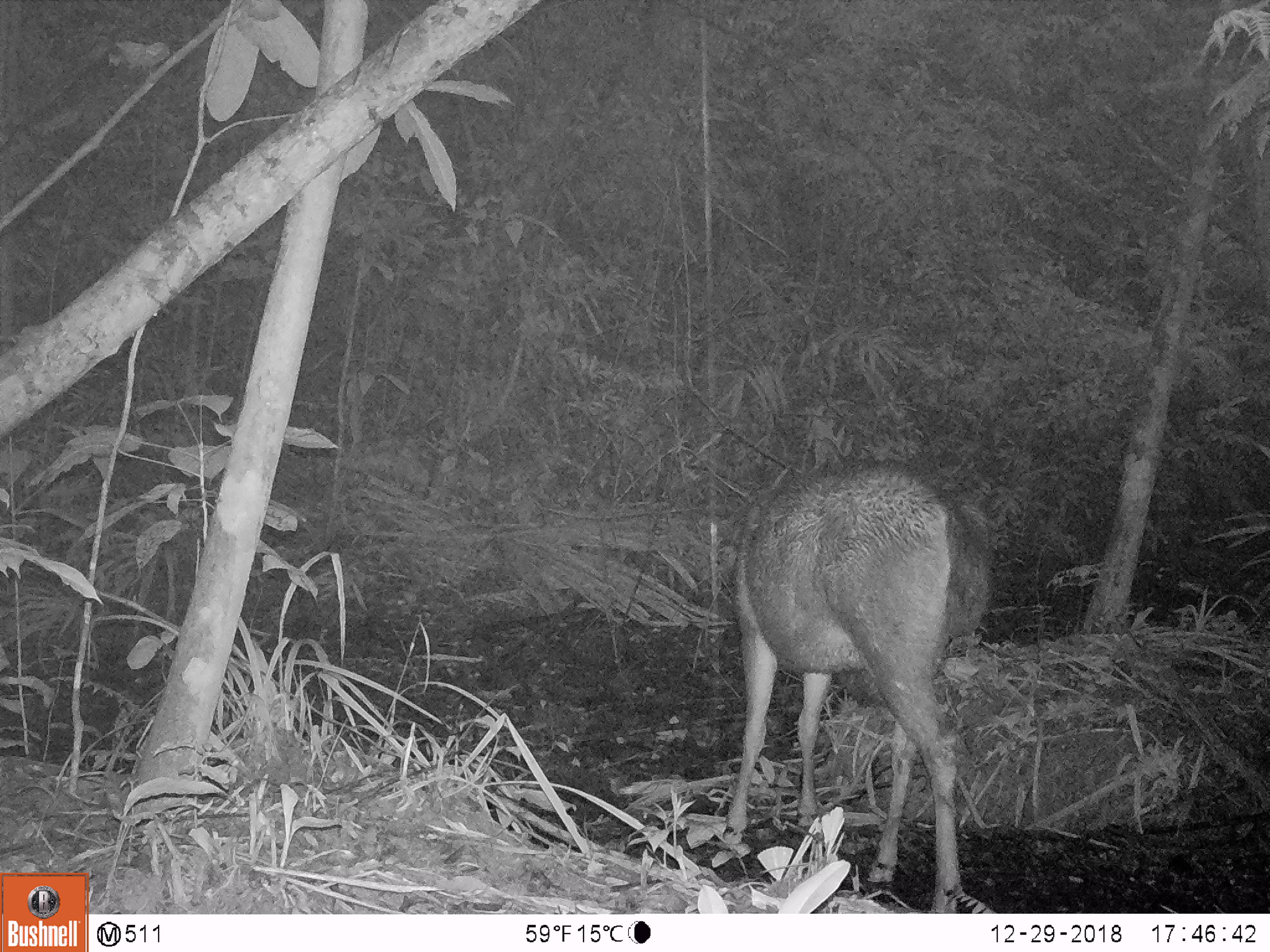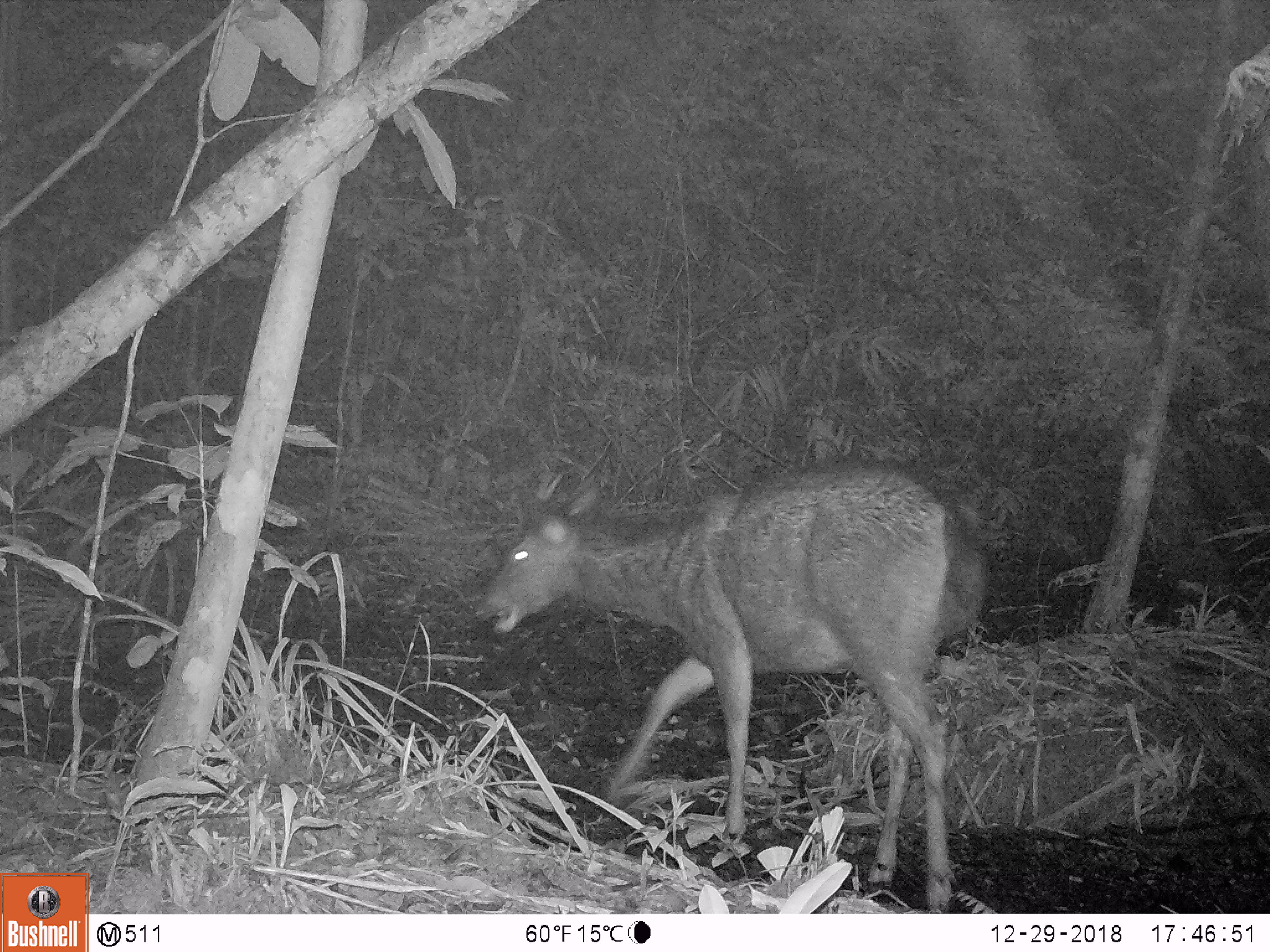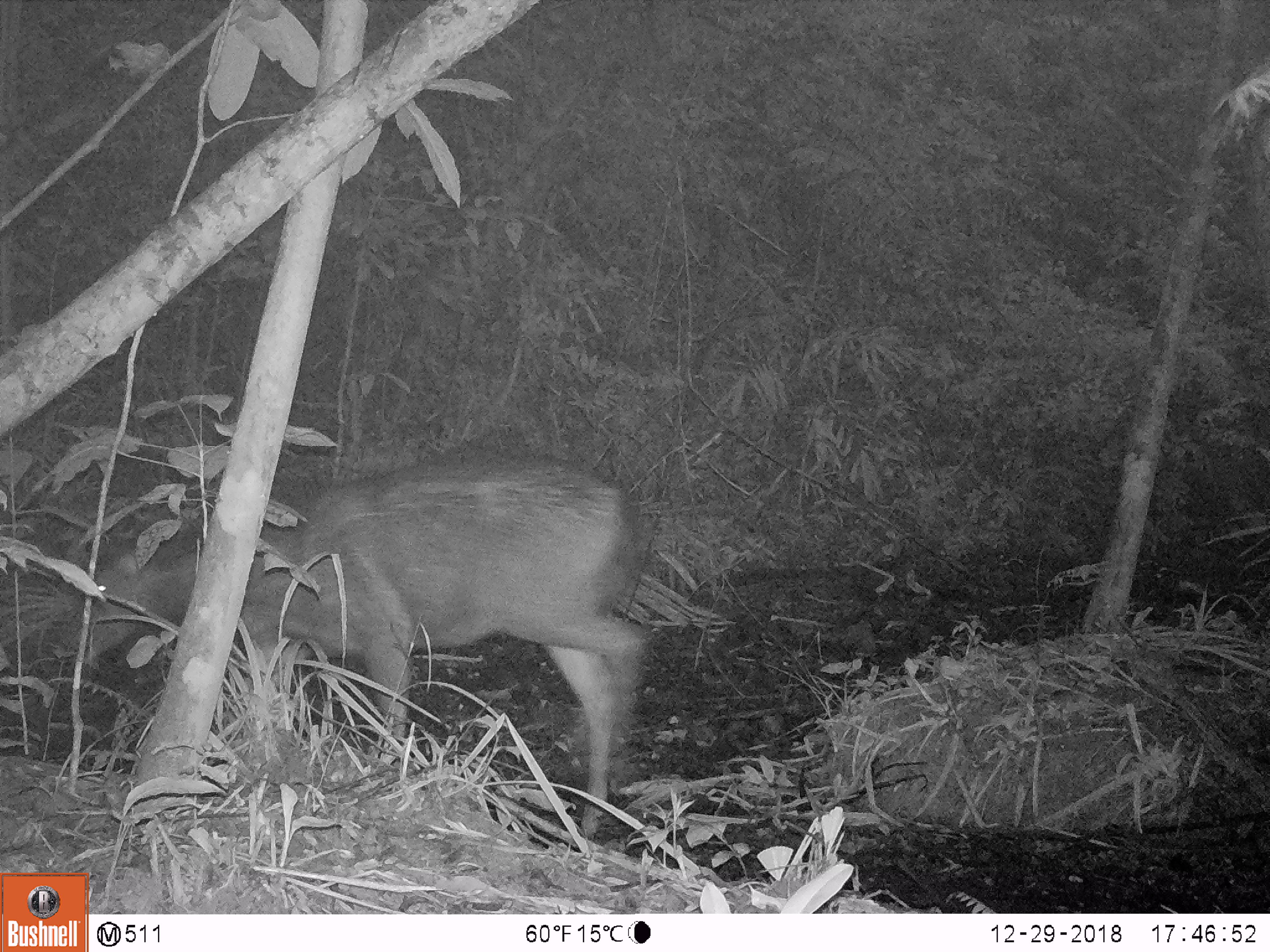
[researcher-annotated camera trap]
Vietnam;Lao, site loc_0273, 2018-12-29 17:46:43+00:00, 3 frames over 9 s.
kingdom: Animalia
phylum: Chordata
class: Mammalia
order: Artiodactyla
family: Cervidae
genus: Rusa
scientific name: Rusa unicolor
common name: sambar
Sambar (Rusa unicolor). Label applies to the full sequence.